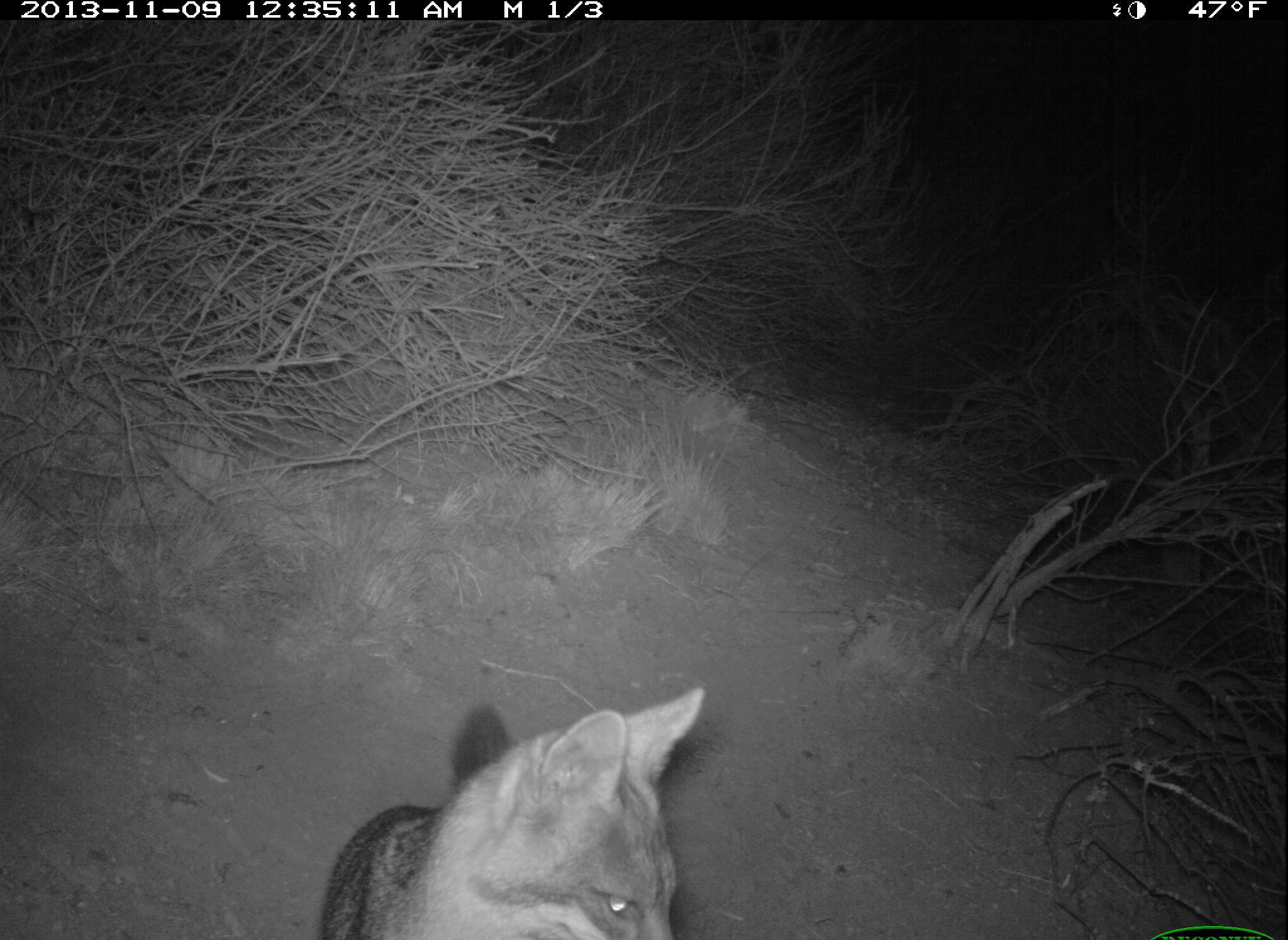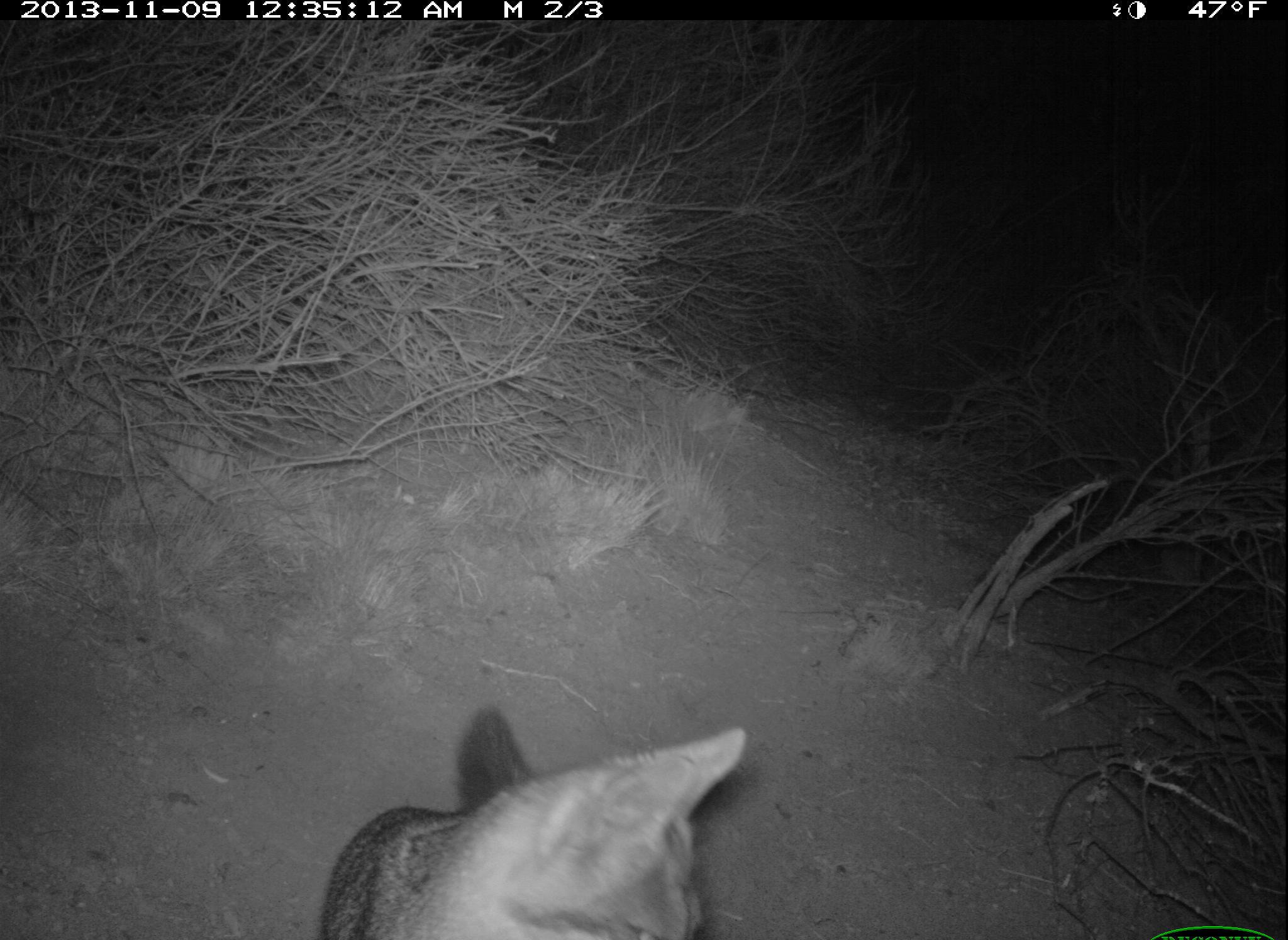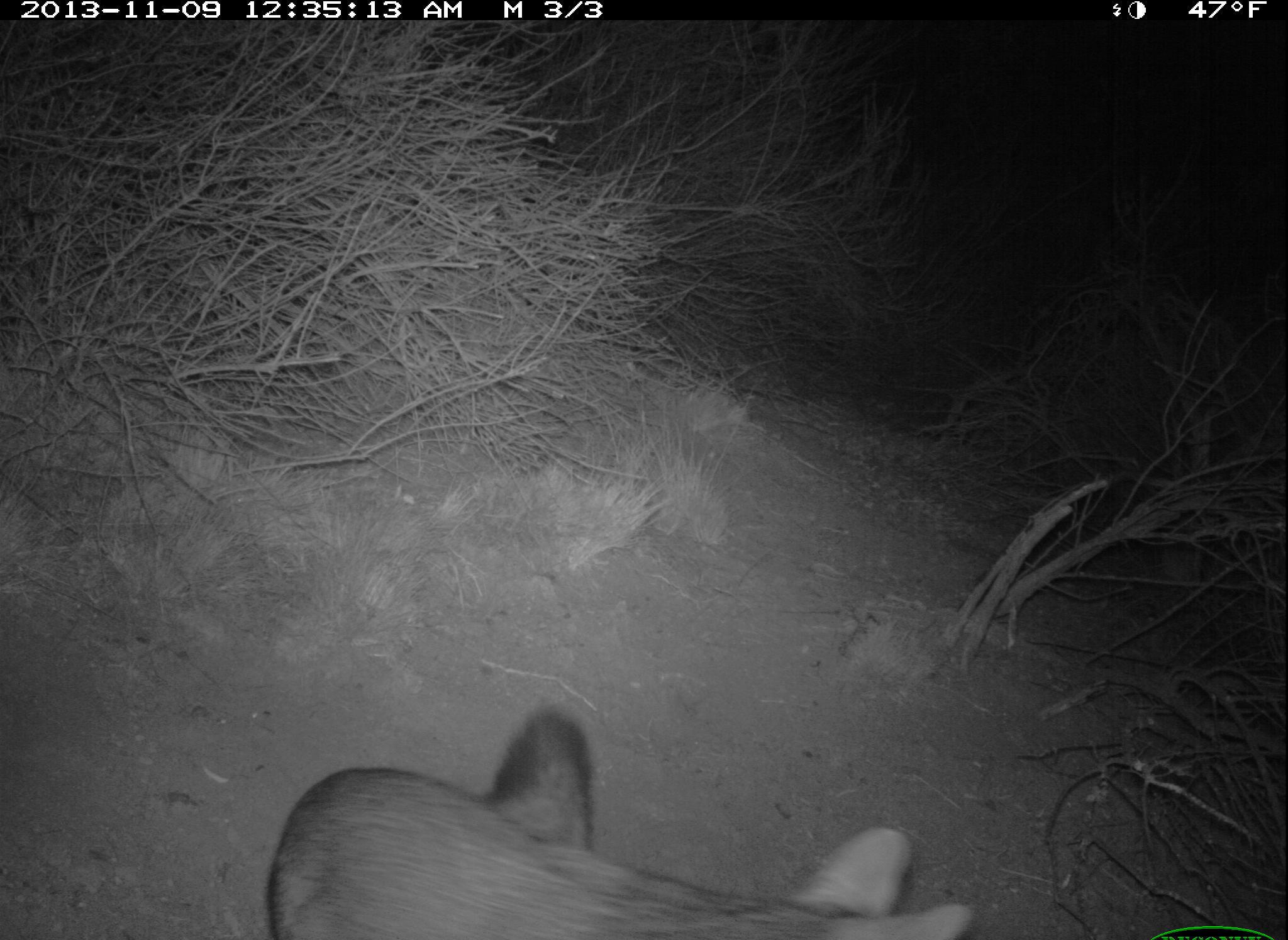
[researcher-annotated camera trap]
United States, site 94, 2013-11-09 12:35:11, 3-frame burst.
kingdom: Animalia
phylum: Chordata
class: Mammalia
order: Carnivora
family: Canidae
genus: Urocyon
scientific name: Urocyon cinereoargenteus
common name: gray fox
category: fox